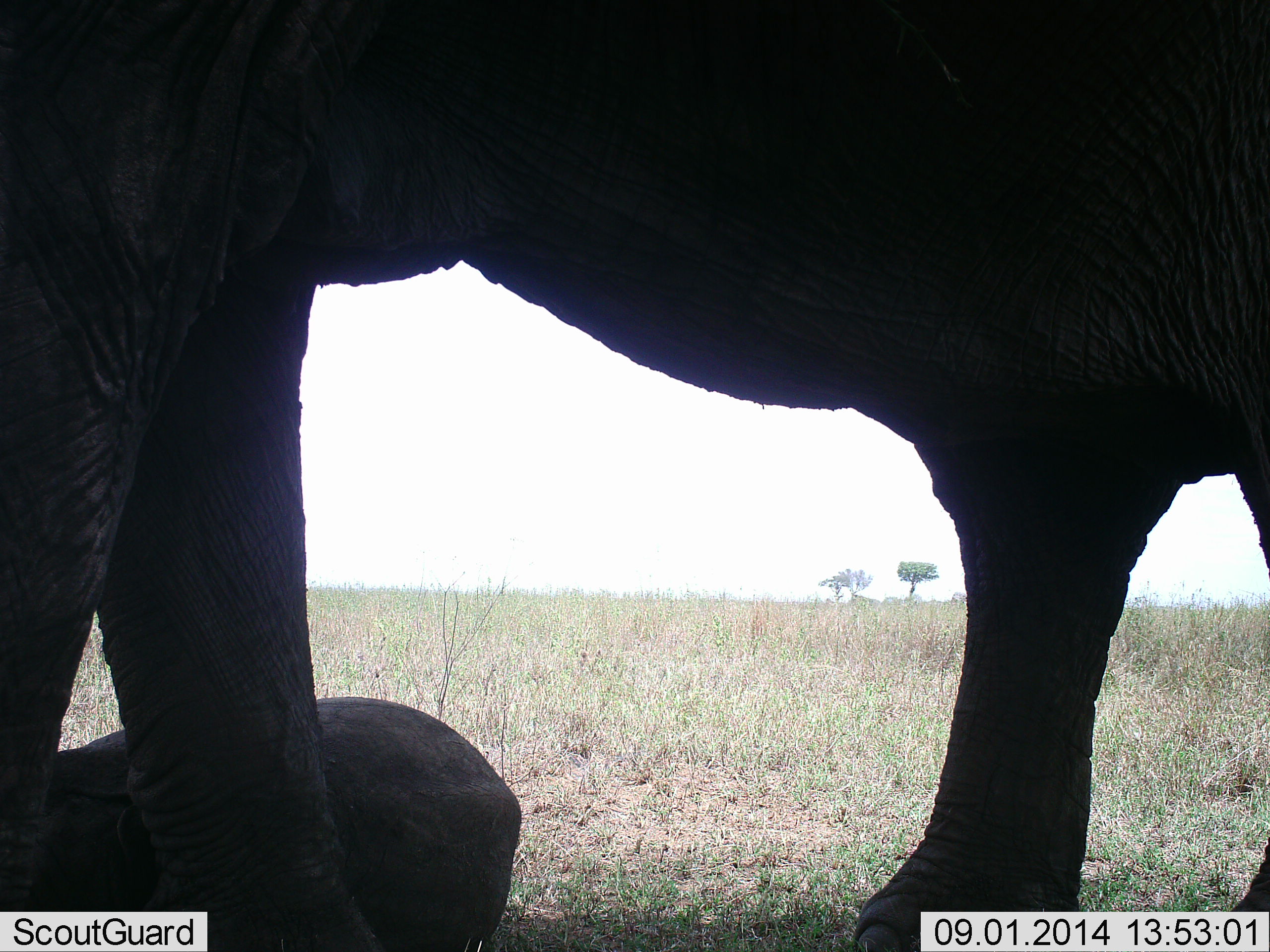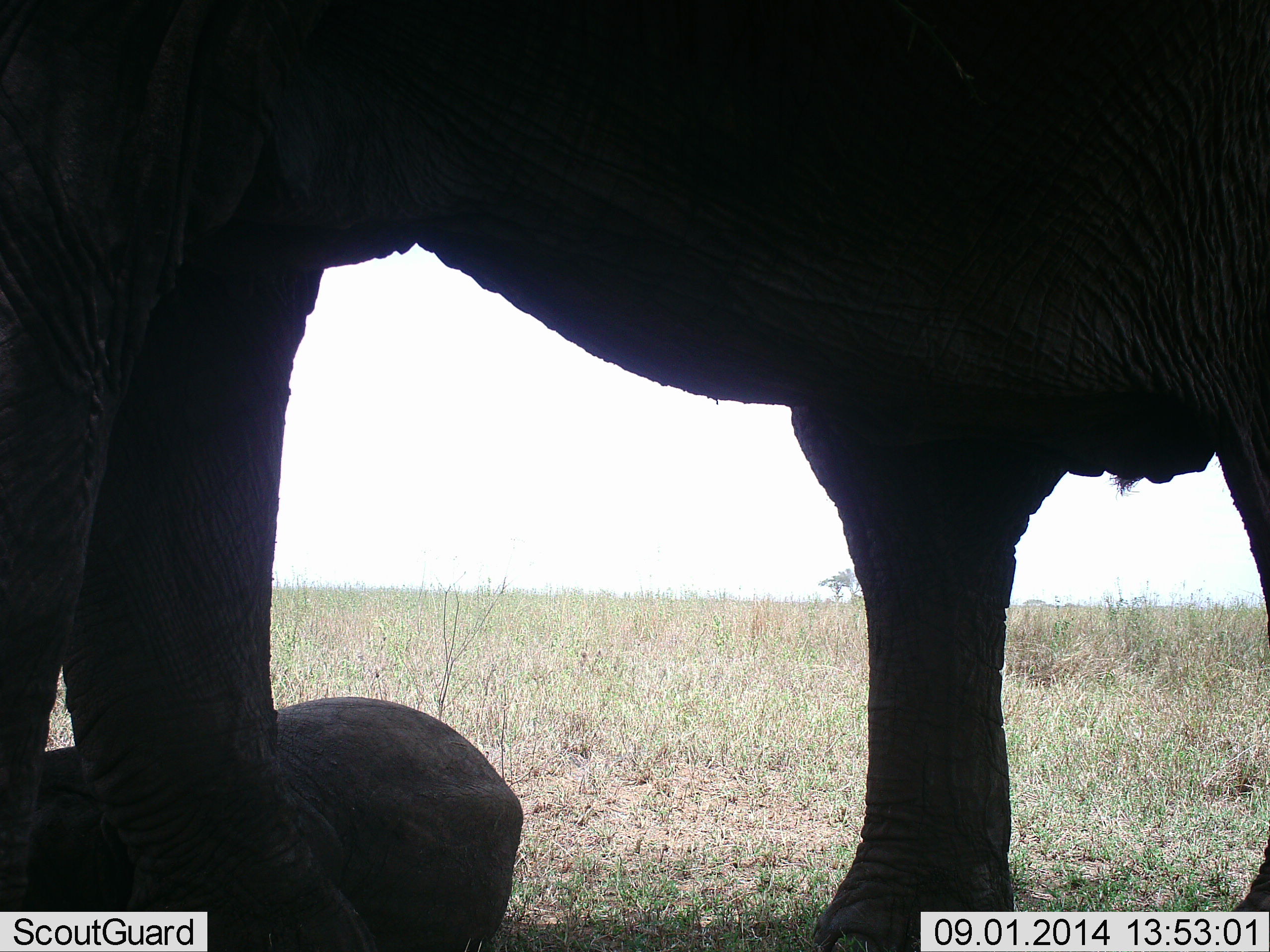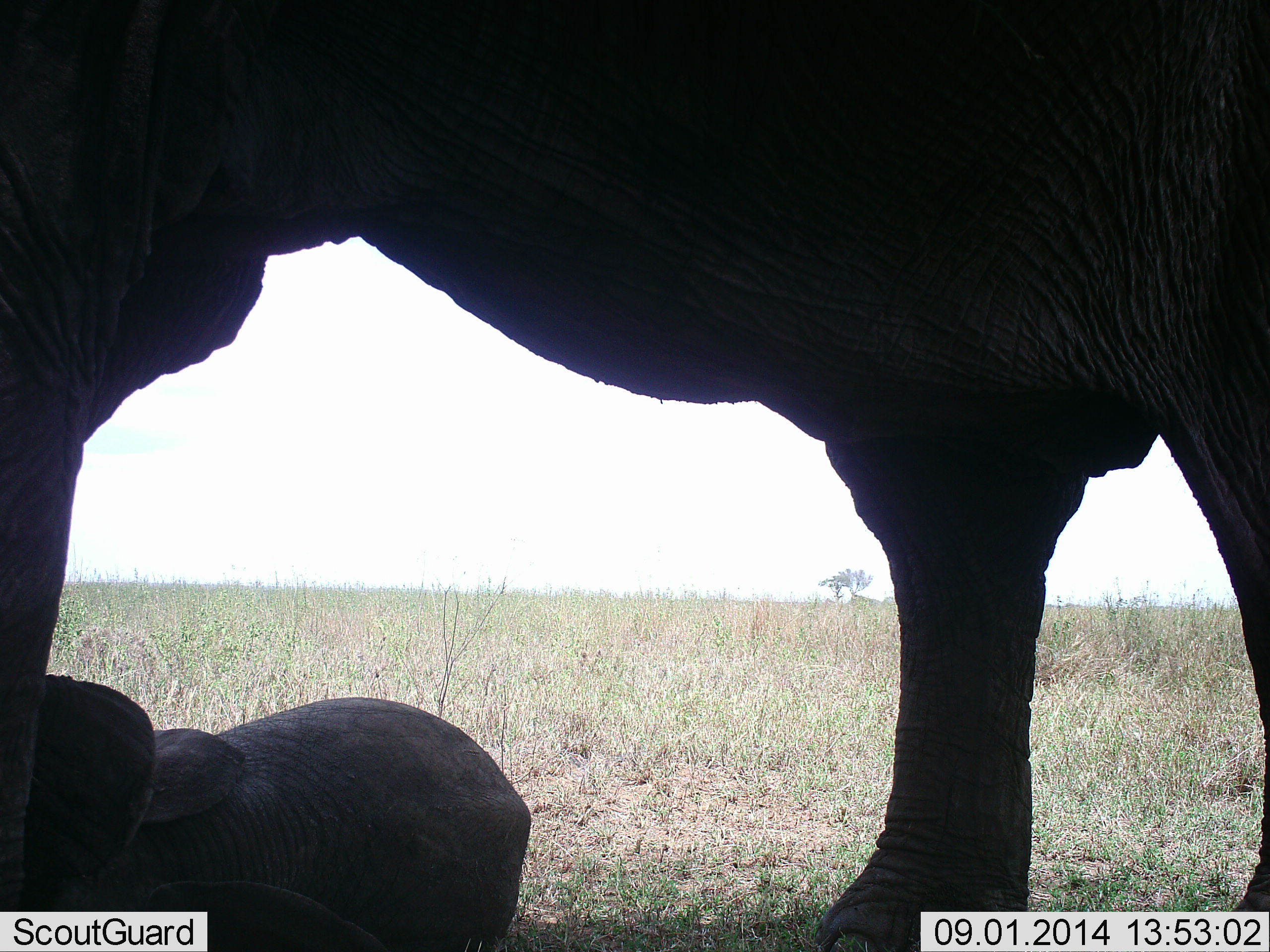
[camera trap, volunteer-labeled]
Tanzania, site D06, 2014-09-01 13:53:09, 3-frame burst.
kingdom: Animalia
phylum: Chordata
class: Mammalia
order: Proboscidea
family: Elephantidae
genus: Loxodonta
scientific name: Loxodonta africana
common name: african bush elephant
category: elephant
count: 2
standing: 70%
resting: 60%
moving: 40%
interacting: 20%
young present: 90%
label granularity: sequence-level